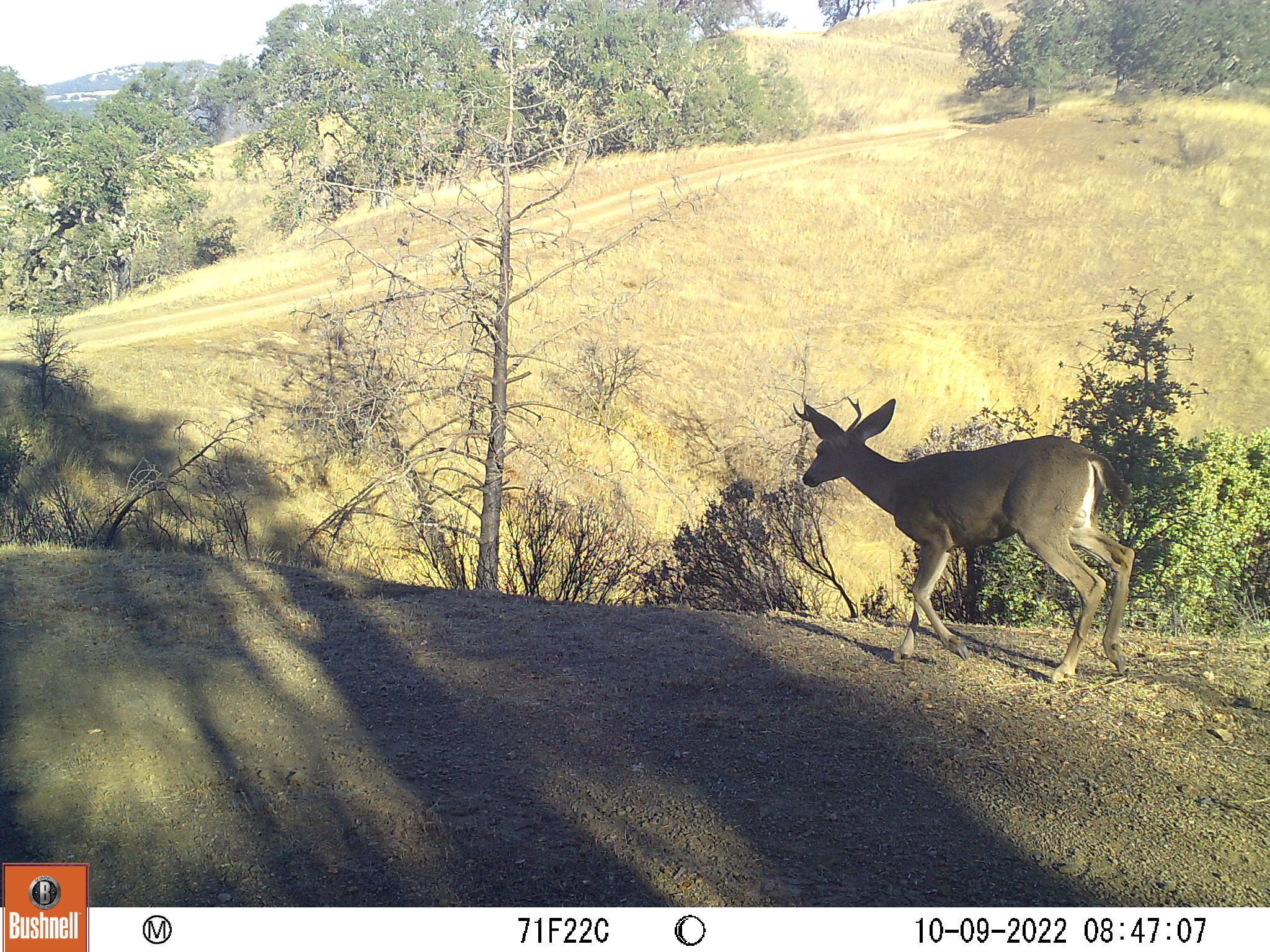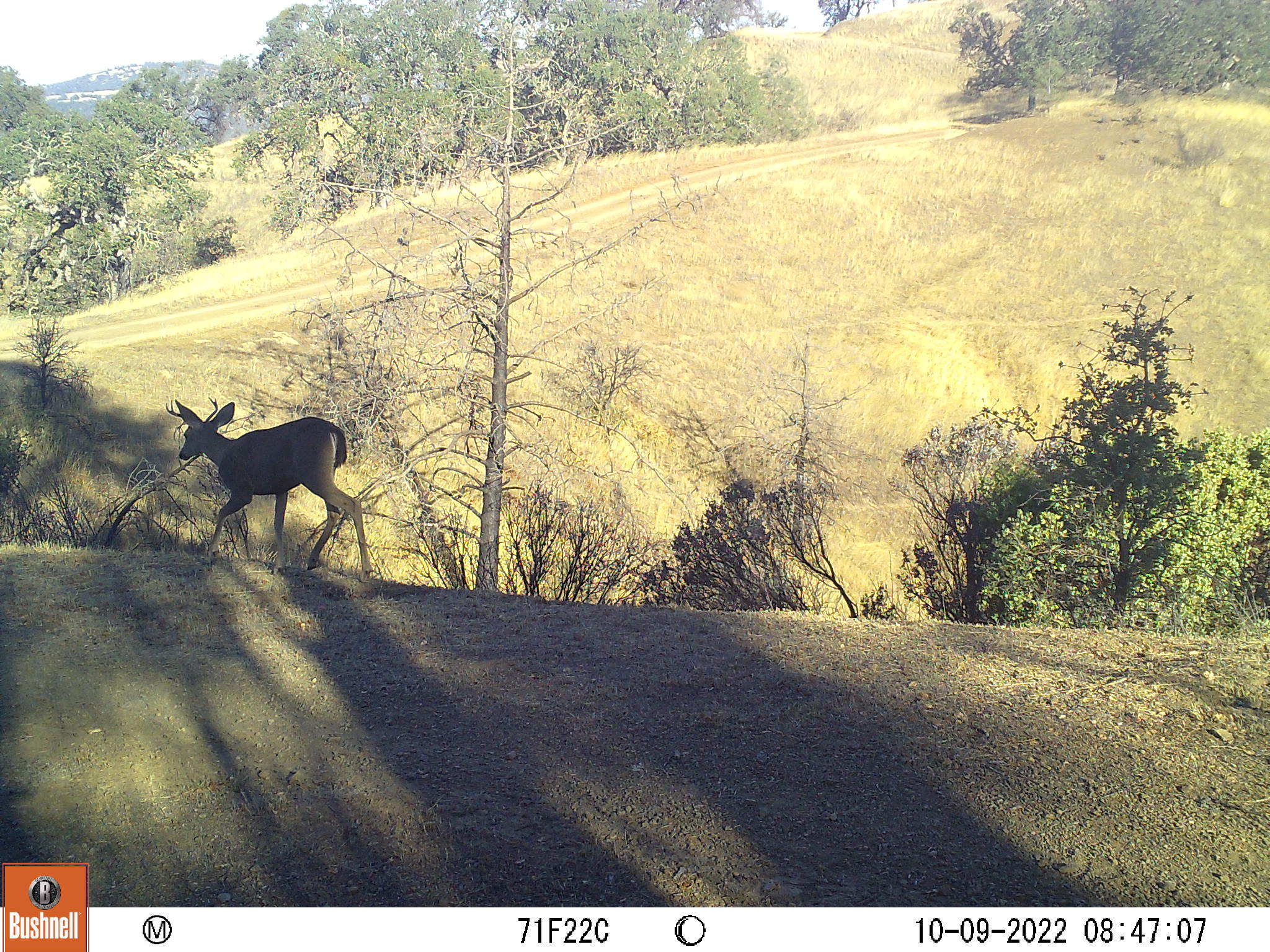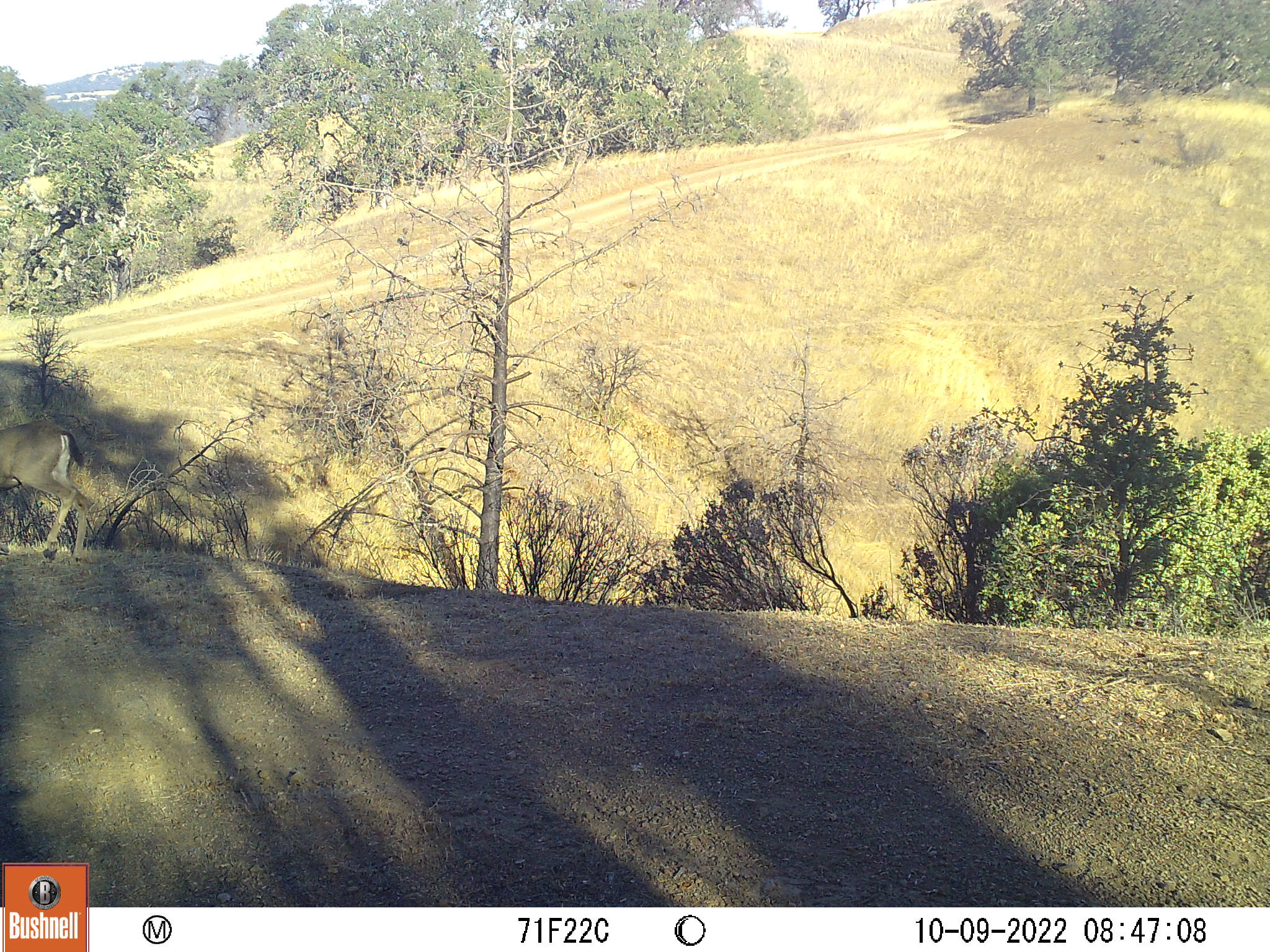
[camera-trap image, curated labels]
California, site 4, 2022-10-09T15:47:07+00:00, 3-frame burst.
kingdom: Animalia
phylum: Chordata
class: Mammalia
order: Artiodactyla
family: Cervidae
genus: Odocoileus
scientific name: Odocoileus hemionus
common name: mule deer